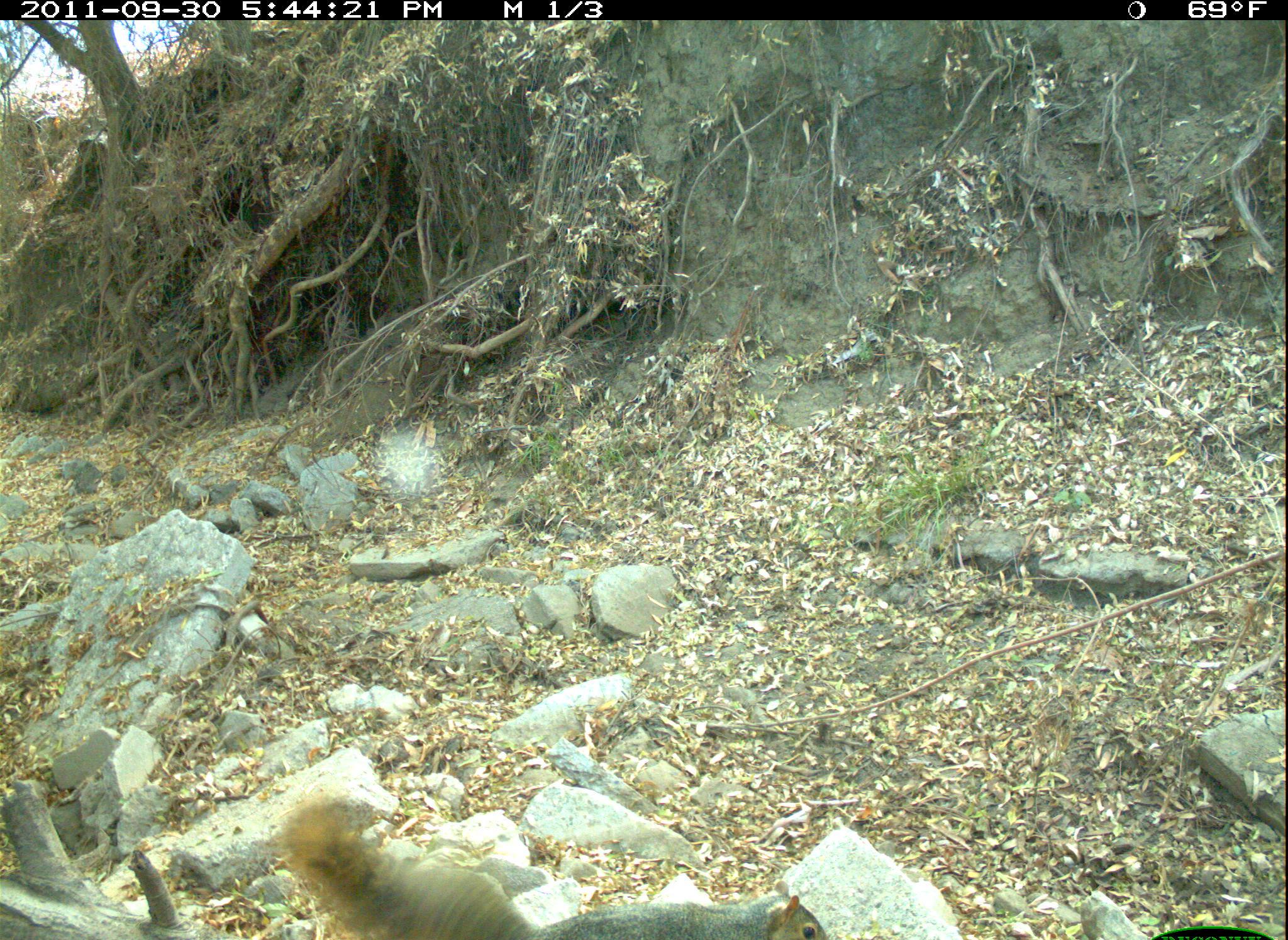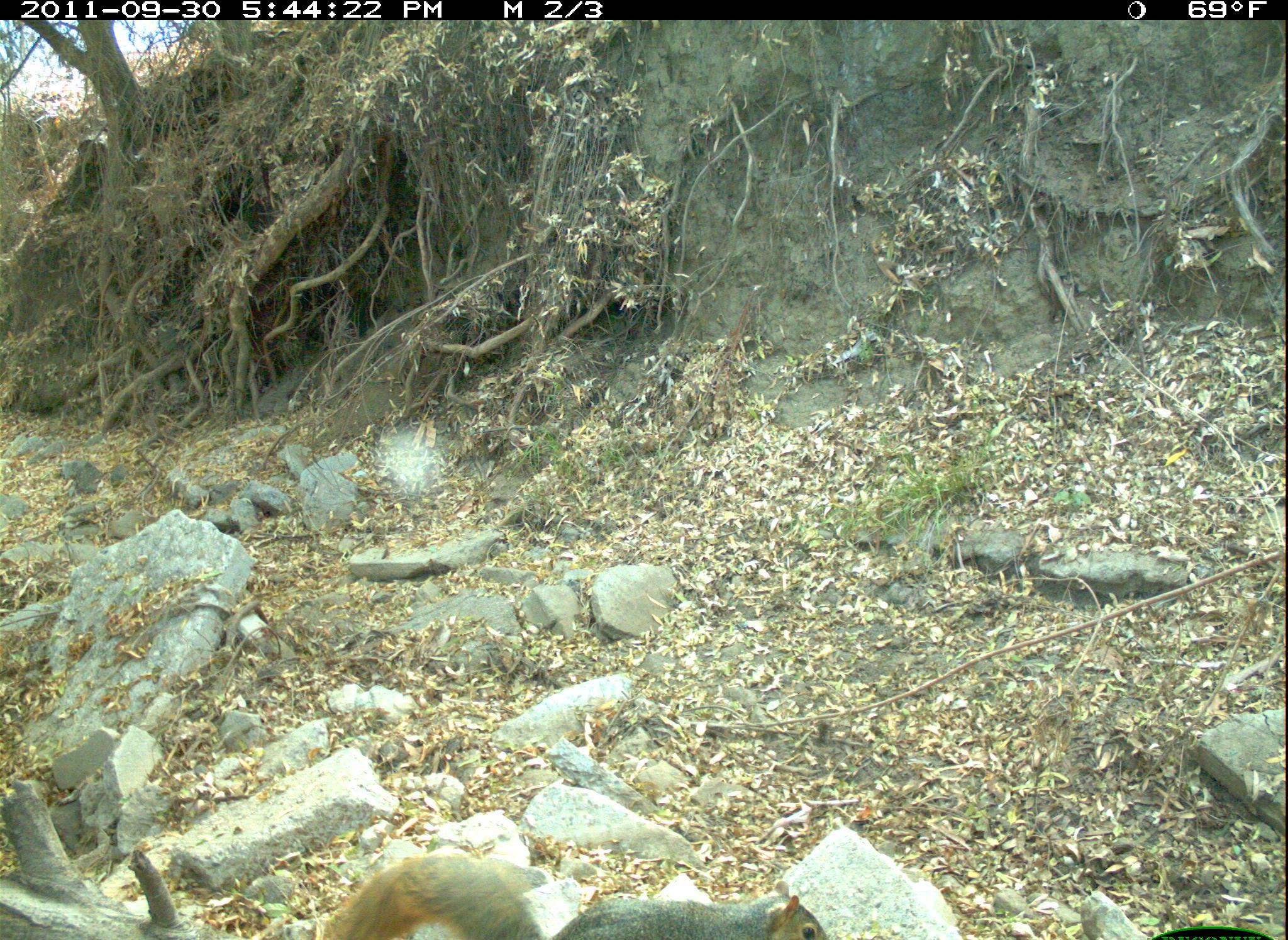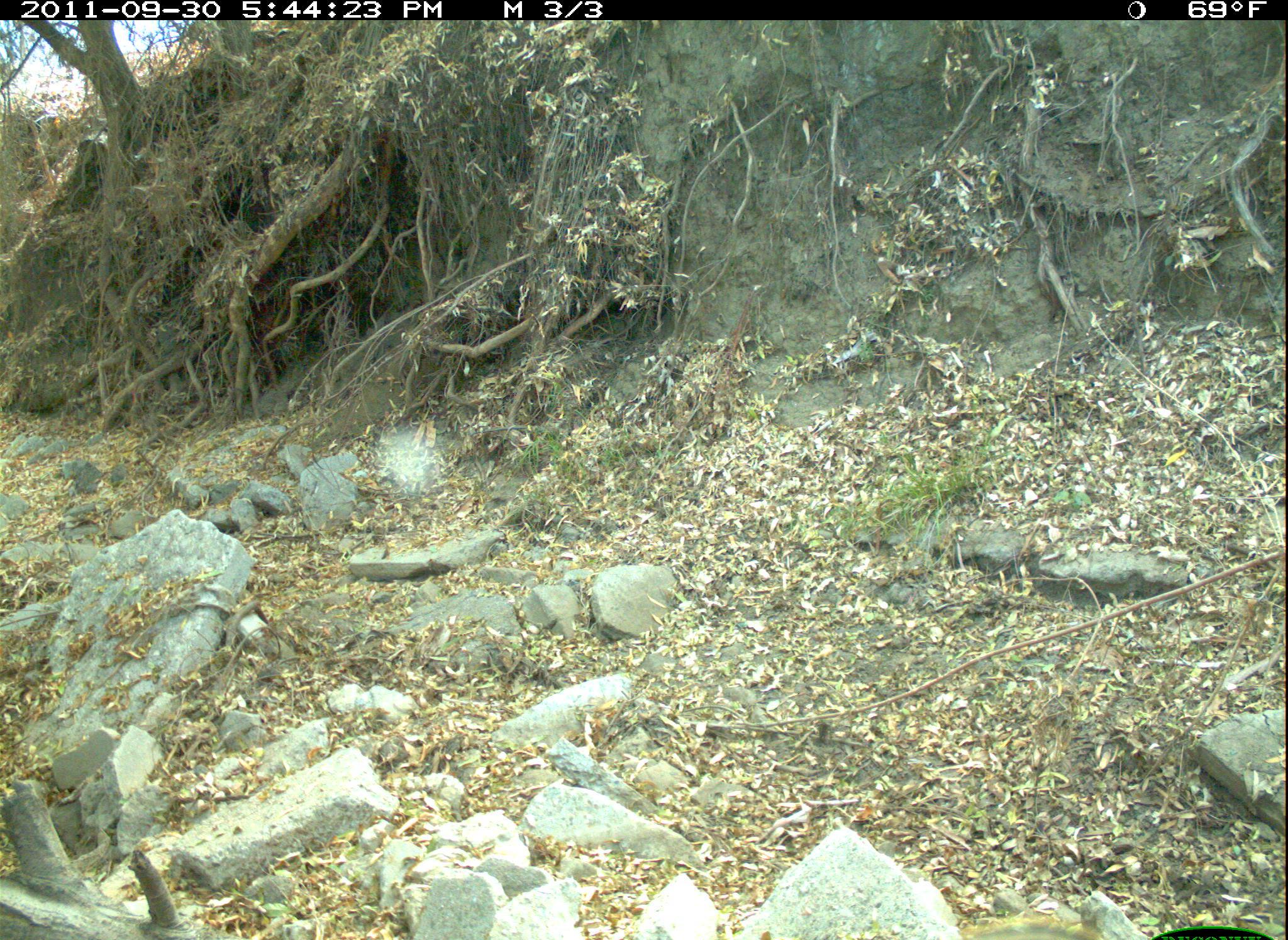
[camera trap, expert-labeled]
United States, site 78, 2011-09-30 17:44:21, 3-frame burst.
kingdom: Animalia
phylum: Chordata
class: Mammalia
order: Rodentia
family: Sciuridae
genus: Sciurus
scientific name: Sciurus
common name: squirrel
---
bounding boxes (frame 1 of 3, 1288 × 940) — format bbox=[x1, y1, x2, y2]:
squirrel: bbox=[248, 772, 532, 938]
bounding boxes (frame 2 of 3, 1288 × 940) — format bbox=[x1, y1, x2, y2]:
squirrel: bbox=[295, 830, 855, 940]